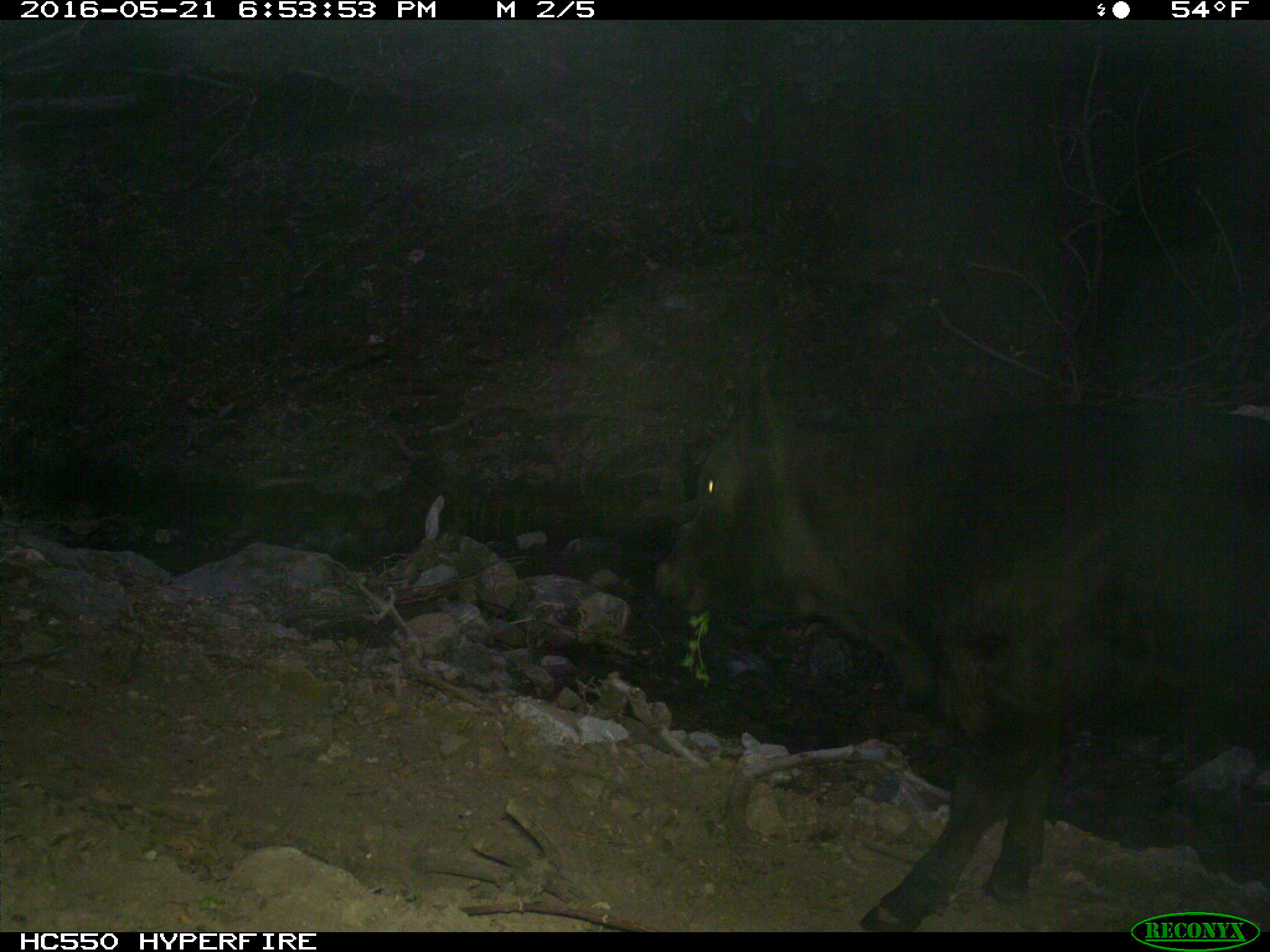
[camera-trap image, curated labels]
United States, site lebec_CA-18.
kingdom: Animalia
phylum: Chordata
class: Mammalia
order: Artiodactyla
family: Bovidae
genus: Bos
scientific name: Bos taurus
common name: domestic cow